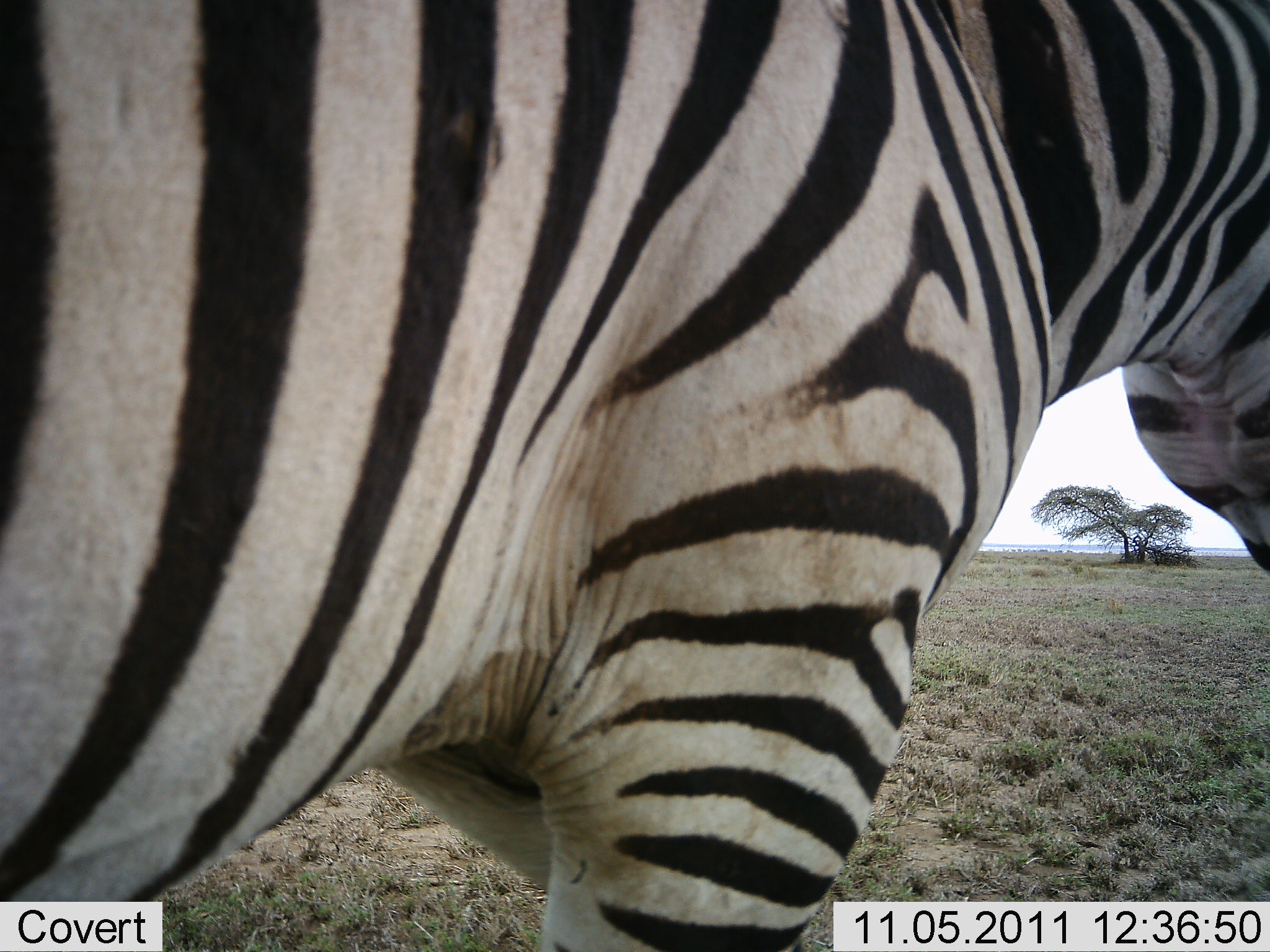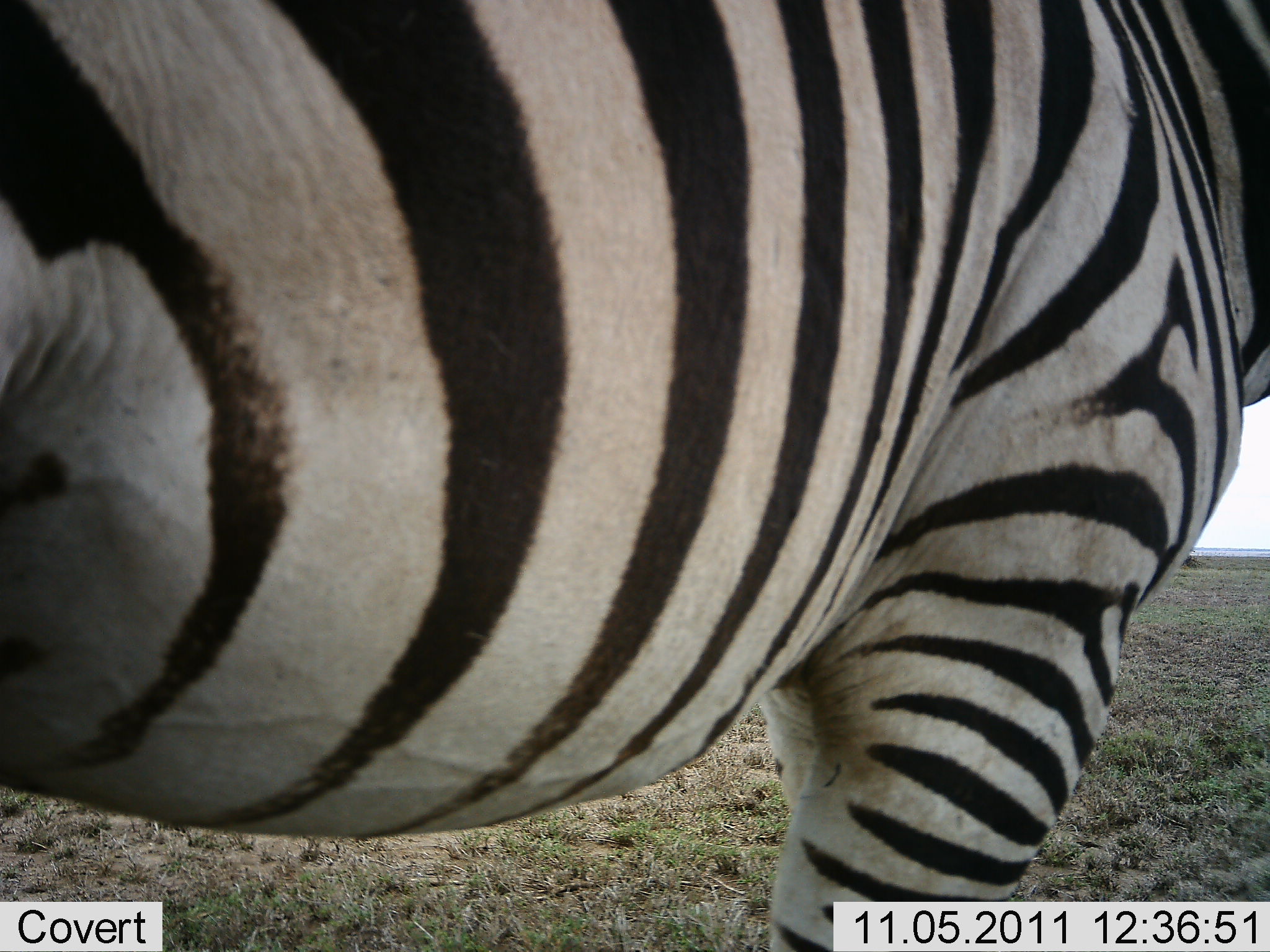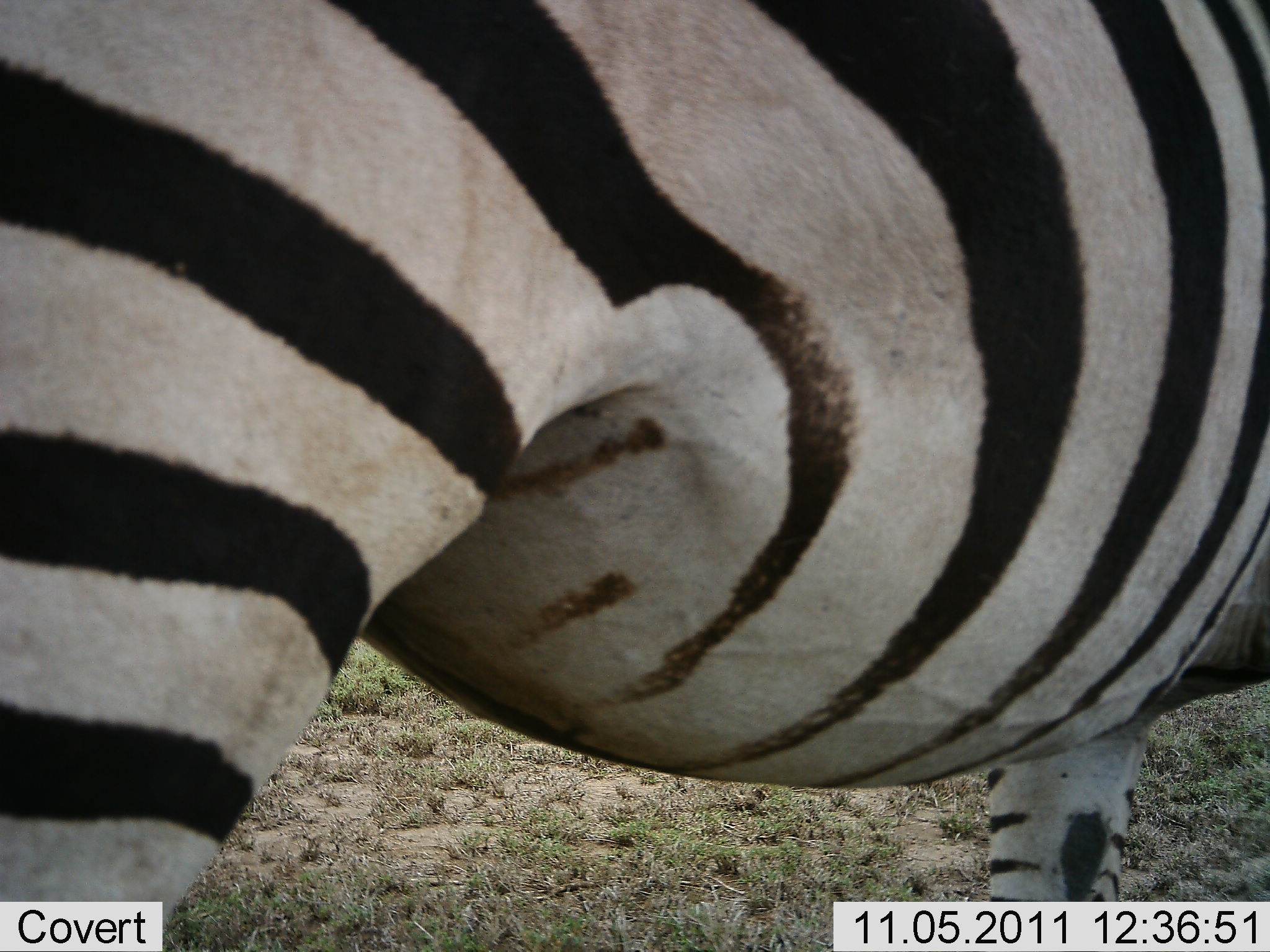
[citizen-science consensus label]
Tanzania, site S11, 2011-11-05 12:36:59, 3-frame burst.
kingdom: Animalia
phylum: Chordata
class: Mammalia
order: Perissodactyla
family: Equidae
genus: Equus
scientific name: Equus quagga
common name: plains zebra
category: zebra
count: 1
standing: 36%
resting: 0%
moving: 64%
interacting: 0%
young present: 0%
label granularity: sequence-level